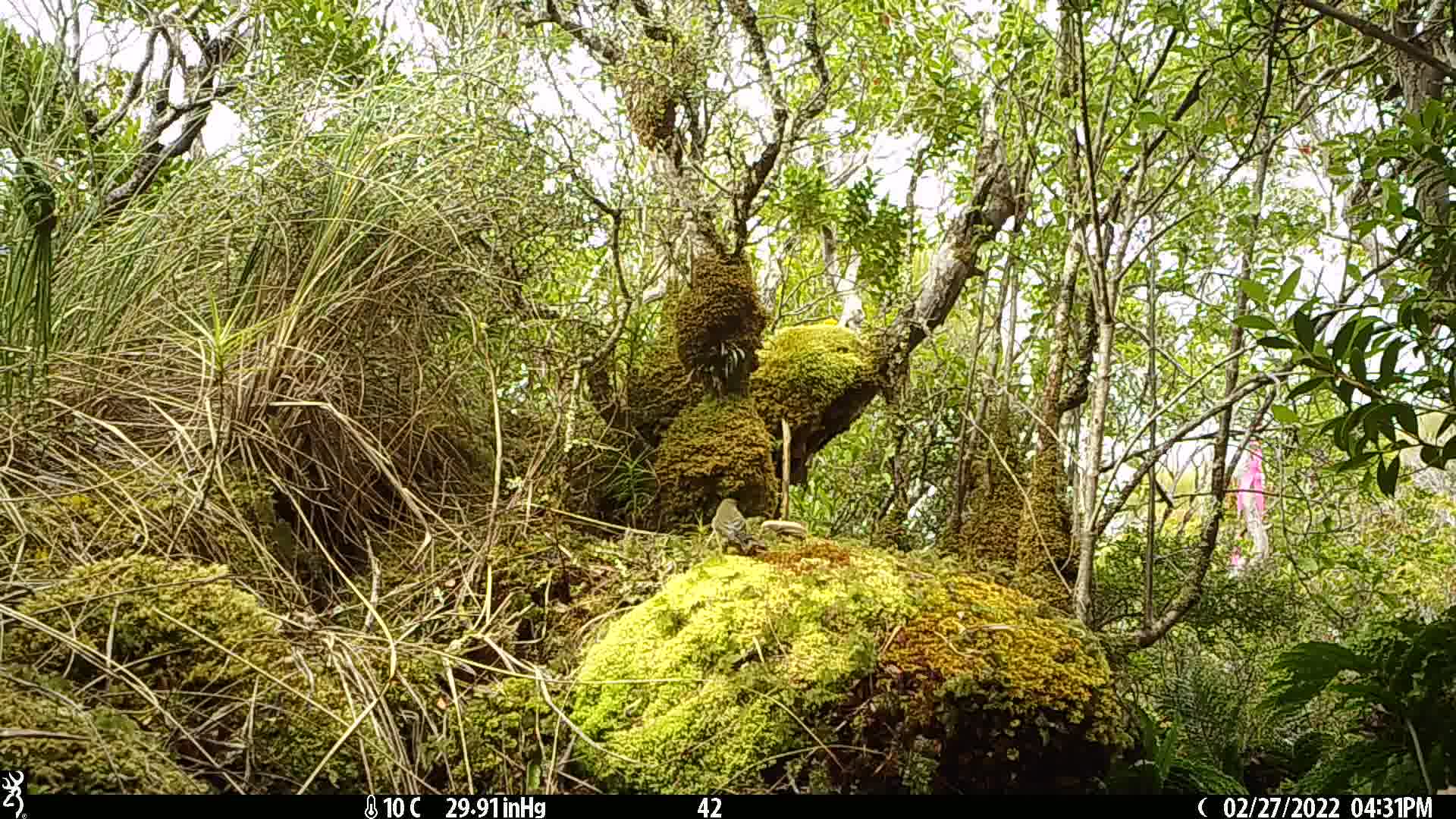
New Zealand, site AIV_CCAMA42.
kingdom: Animalia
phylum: Chordata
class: Aves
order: Passeriformes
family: Meliphagidae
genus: Anthornis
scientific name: Anthornis melanura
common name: new zealand bellbird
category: bellbird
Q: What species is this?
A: Bellbird (new zealand bellbird) (Anthornis melanura).